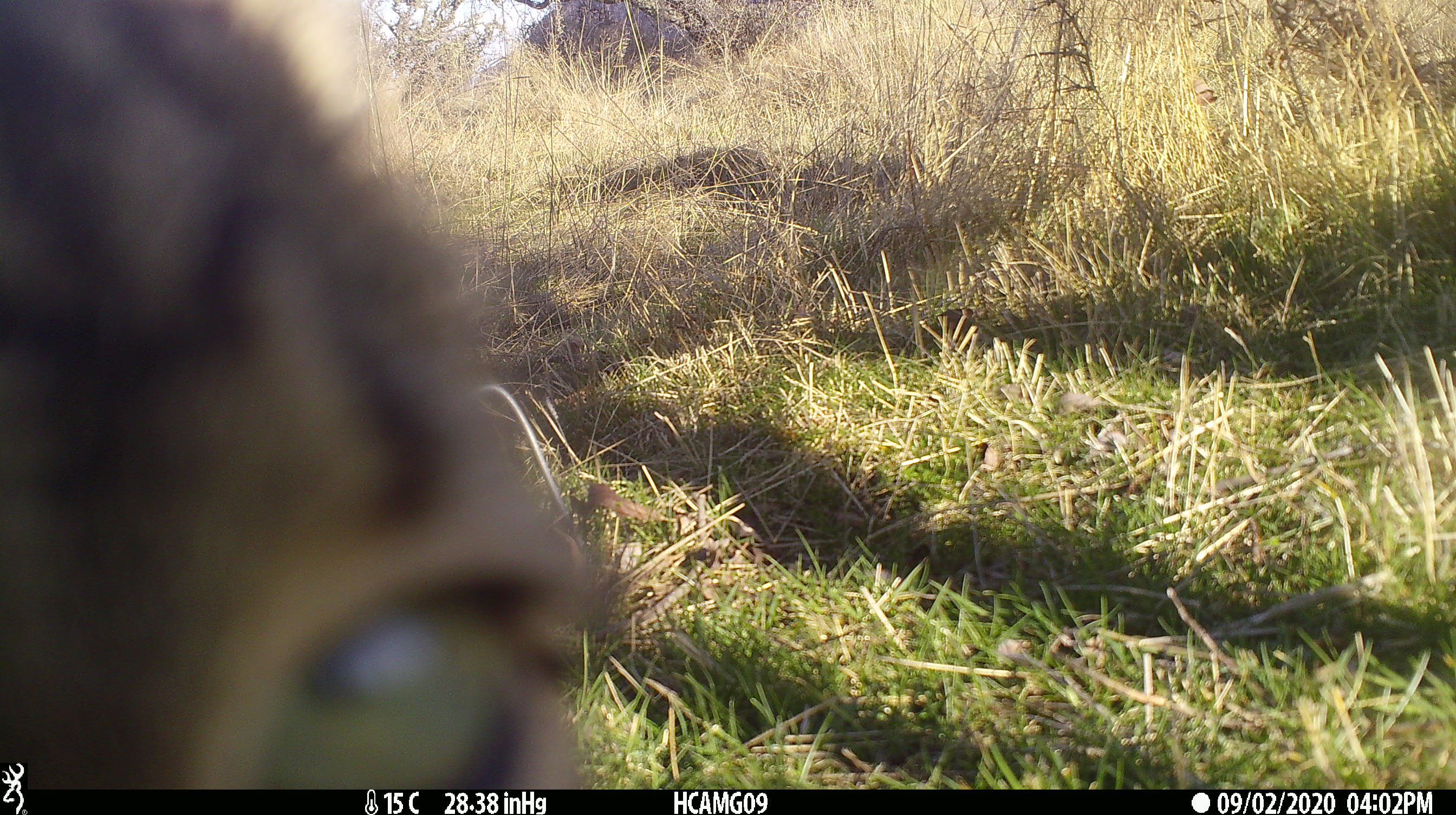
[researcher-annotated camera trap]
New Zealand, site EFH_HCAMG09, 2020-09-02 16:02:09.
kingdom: Animalia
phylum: Chordata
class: Mammalia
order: Carnivora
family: Felidae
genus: Felis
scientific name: Felis catus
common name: domestic cat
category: cat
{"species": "cat (domestic cat) (Felis catus)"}